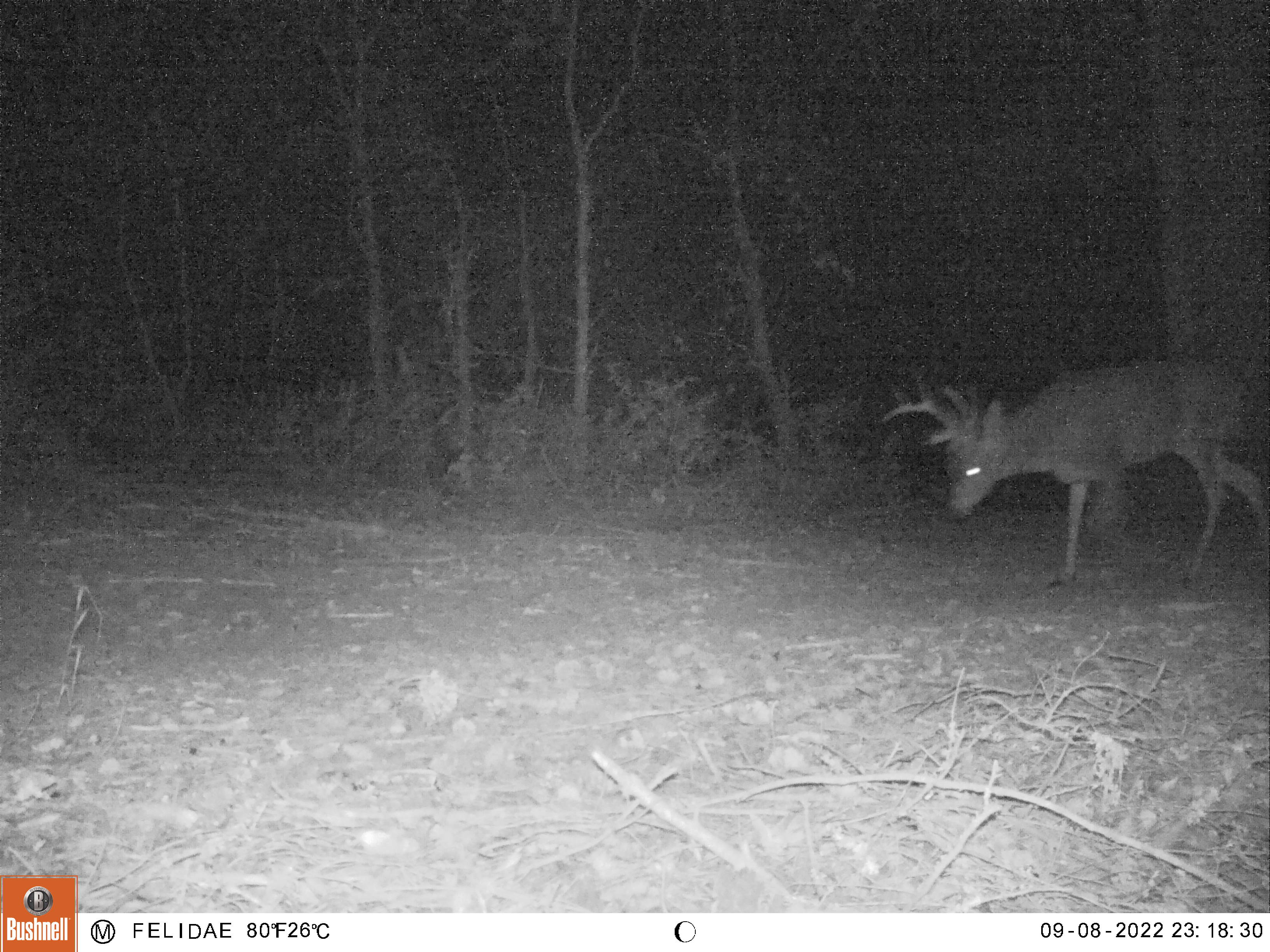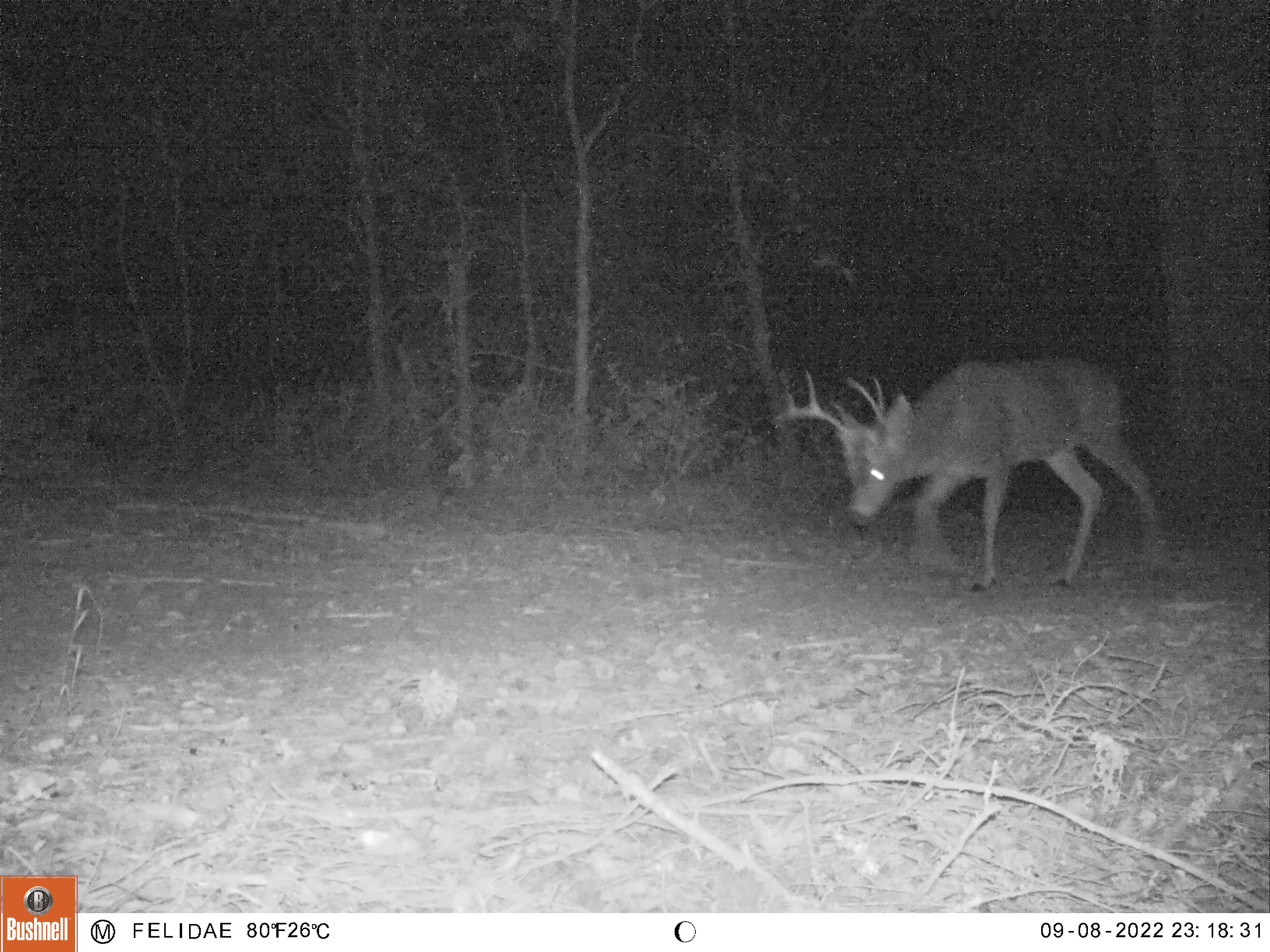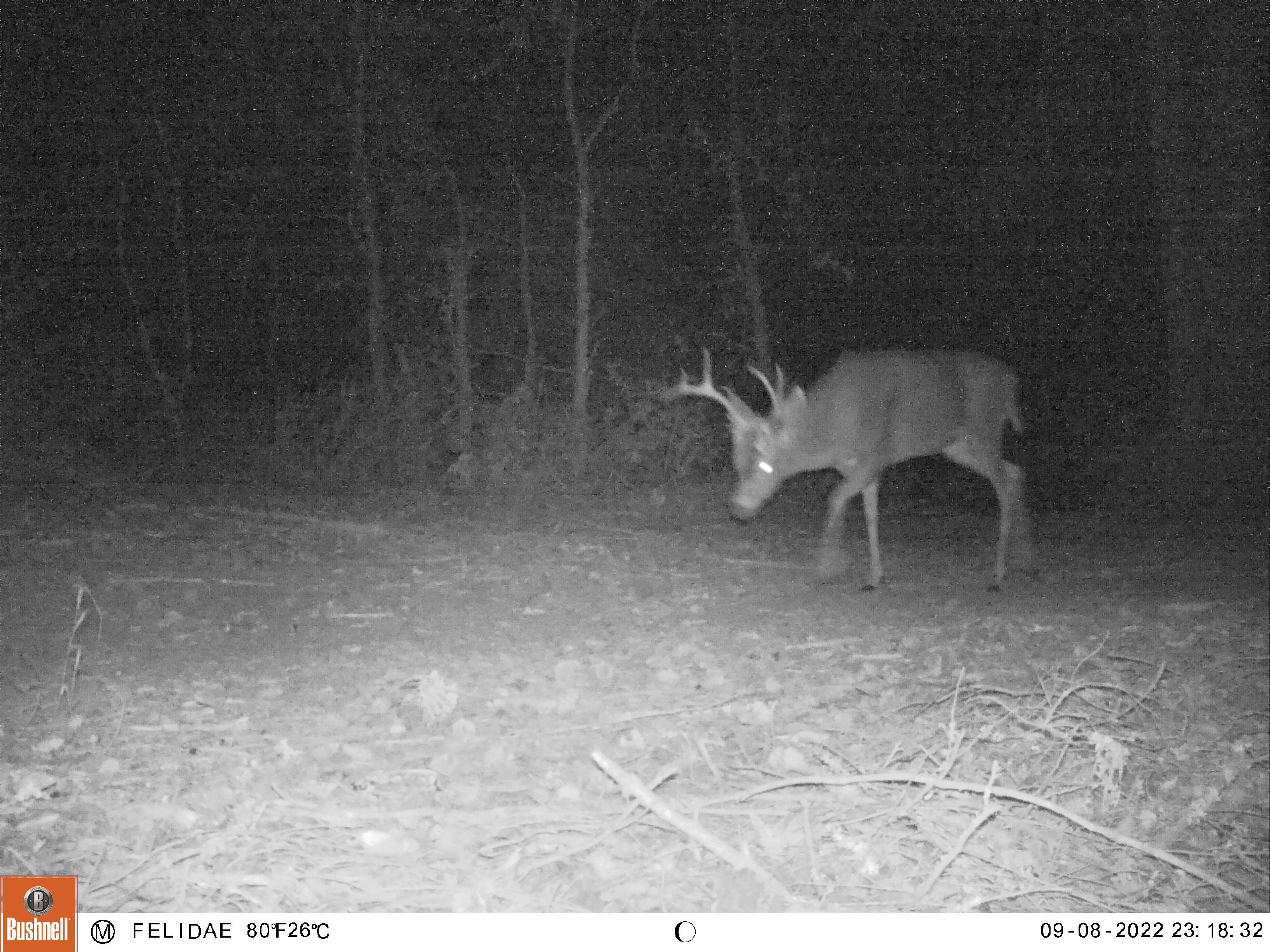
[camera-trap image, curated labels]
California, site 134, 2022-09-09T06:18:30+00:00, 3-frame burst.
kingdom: Animalia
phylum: Chordata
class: Mammalia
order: Artiodactyla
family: Cervidae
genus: Odocoileus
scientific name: Odocoileus hemionus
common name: mule deer